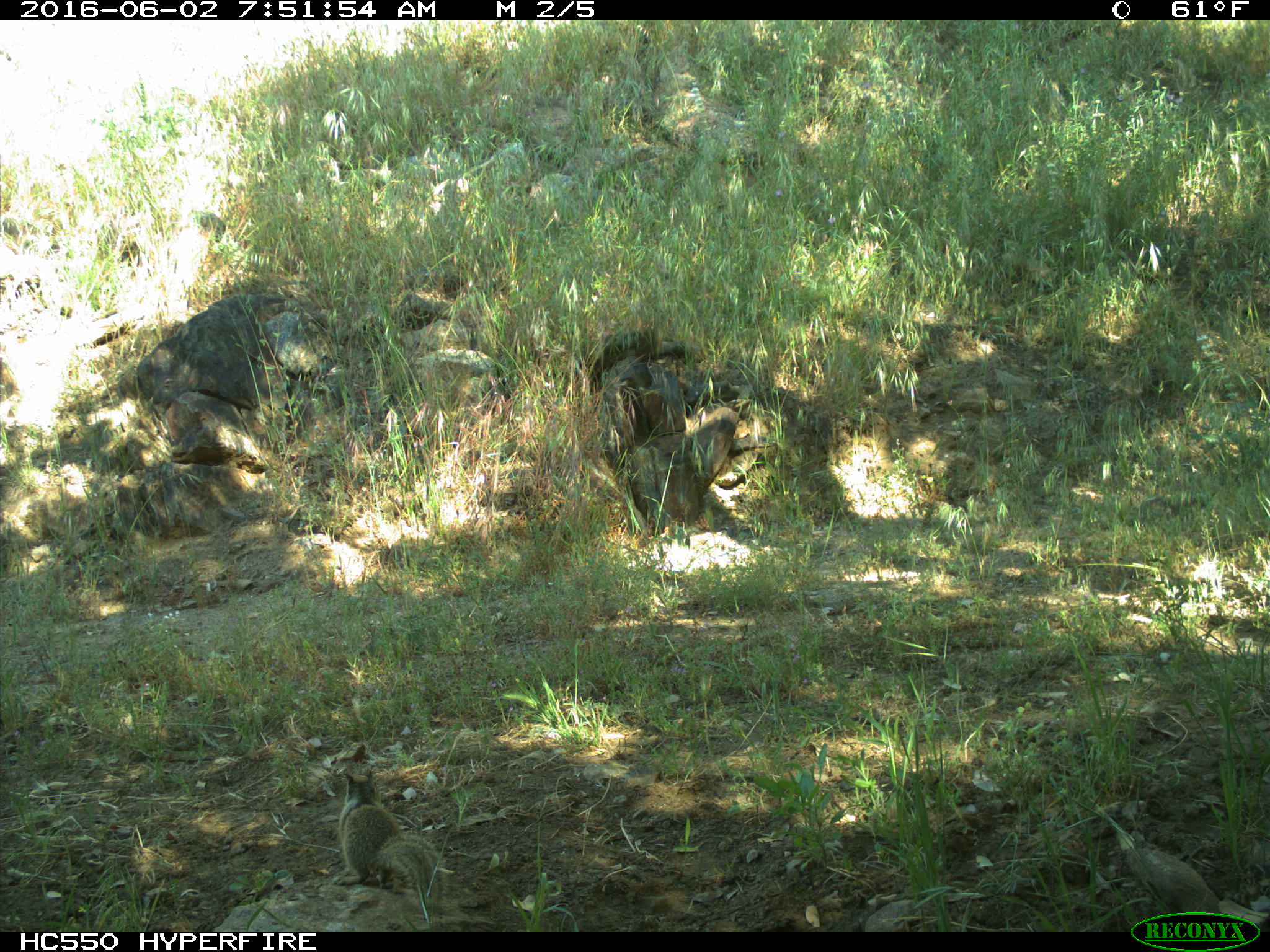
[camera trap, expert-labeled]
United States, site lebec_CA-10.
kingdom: Animalia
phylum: Chordata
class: Mammalia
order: Rodentia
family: Sciuridae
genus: Otospermophilus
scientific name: Otospermophilus beecheyi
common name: california ground squirrel